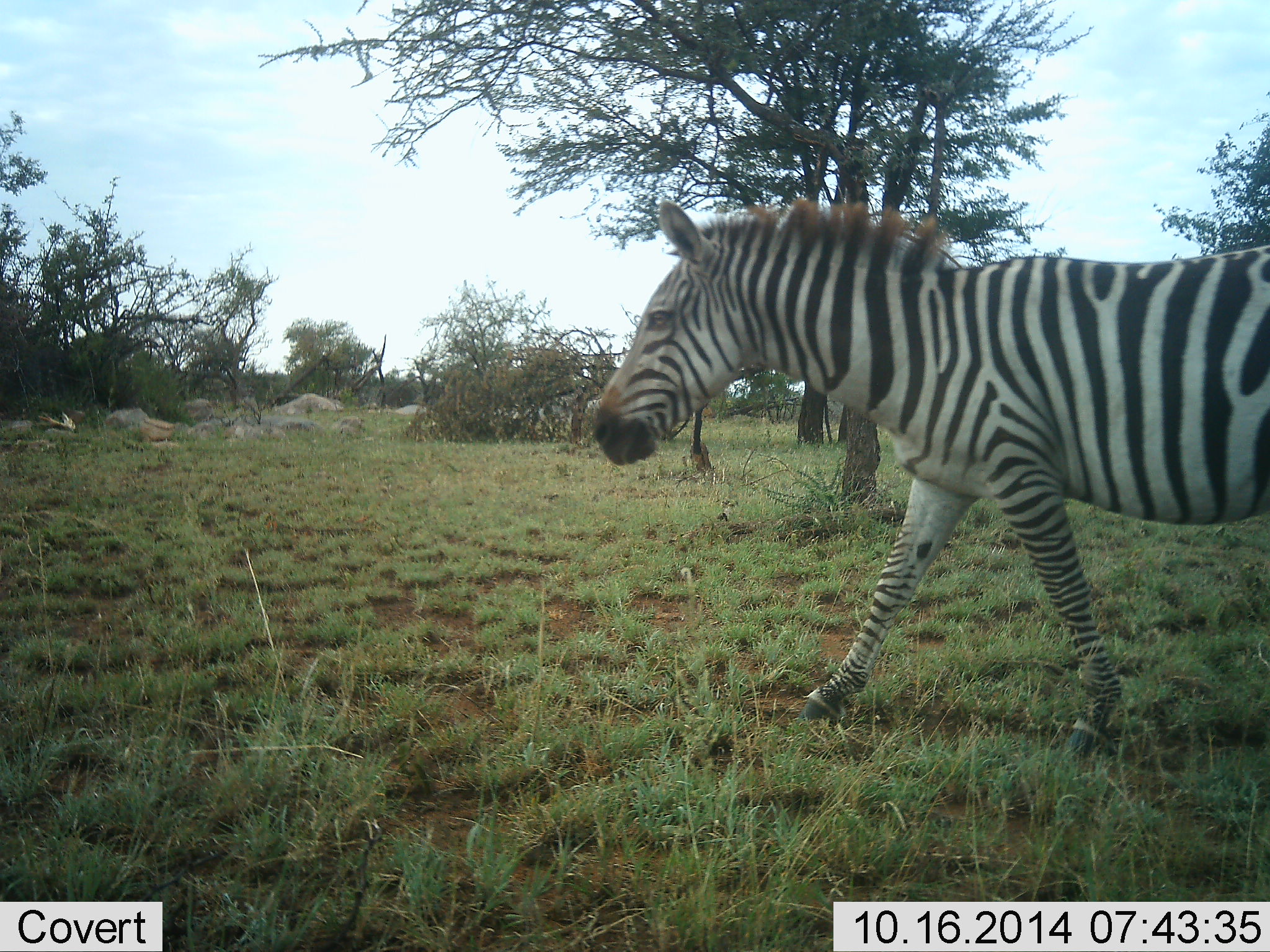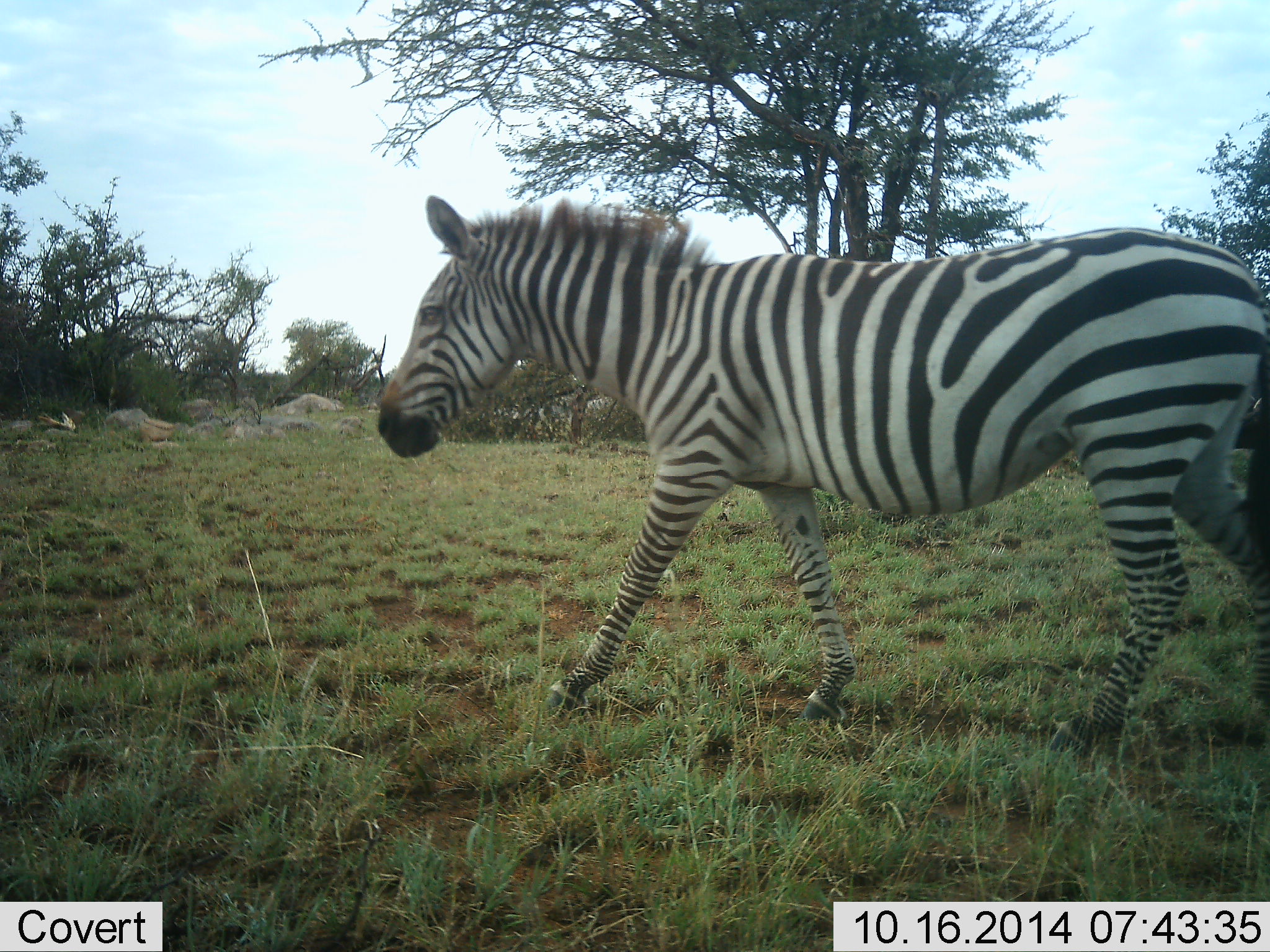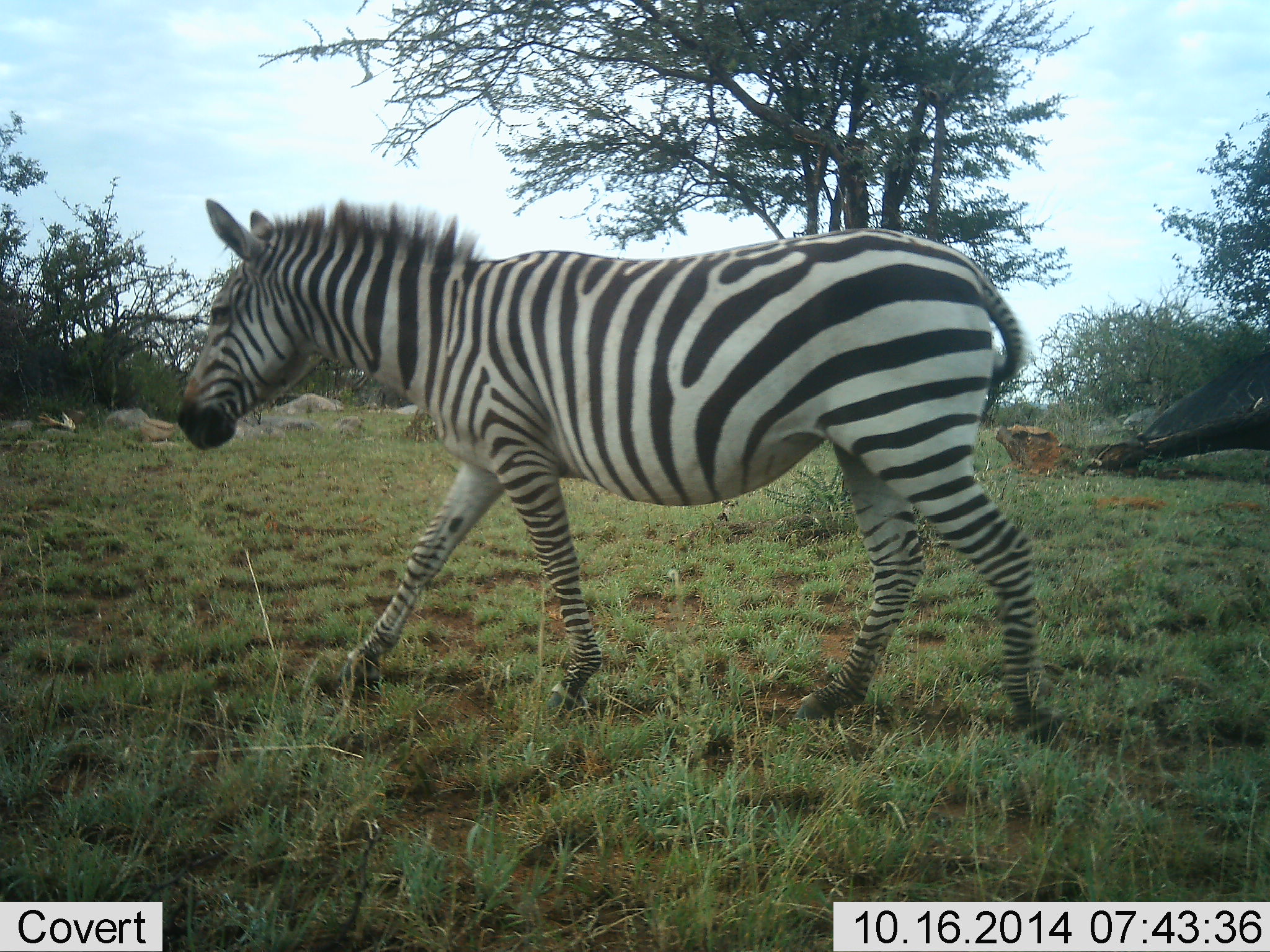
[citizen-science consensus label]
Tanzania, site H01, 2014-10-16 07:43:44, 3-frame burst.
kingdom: Animalia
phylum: Chordata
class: Mammalia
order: Perissodactyla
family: Equidae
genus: Equus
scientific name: Equus quagga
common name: plains zebra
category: zebra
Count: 1.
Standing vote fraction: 10%.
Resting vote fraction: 0%.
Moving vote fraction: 100%.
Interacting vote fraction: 0%.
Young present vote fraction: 0%.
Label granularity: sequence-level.